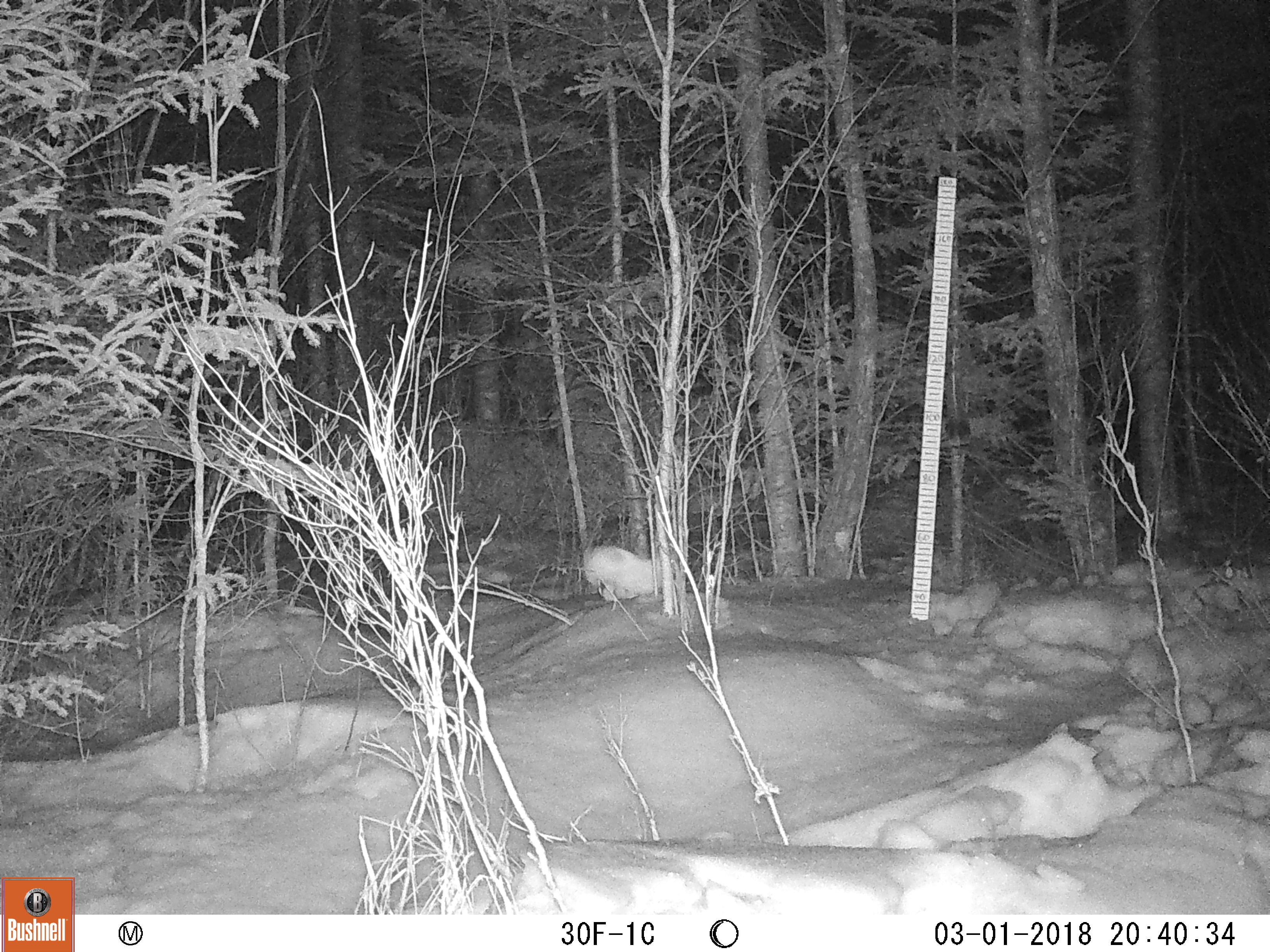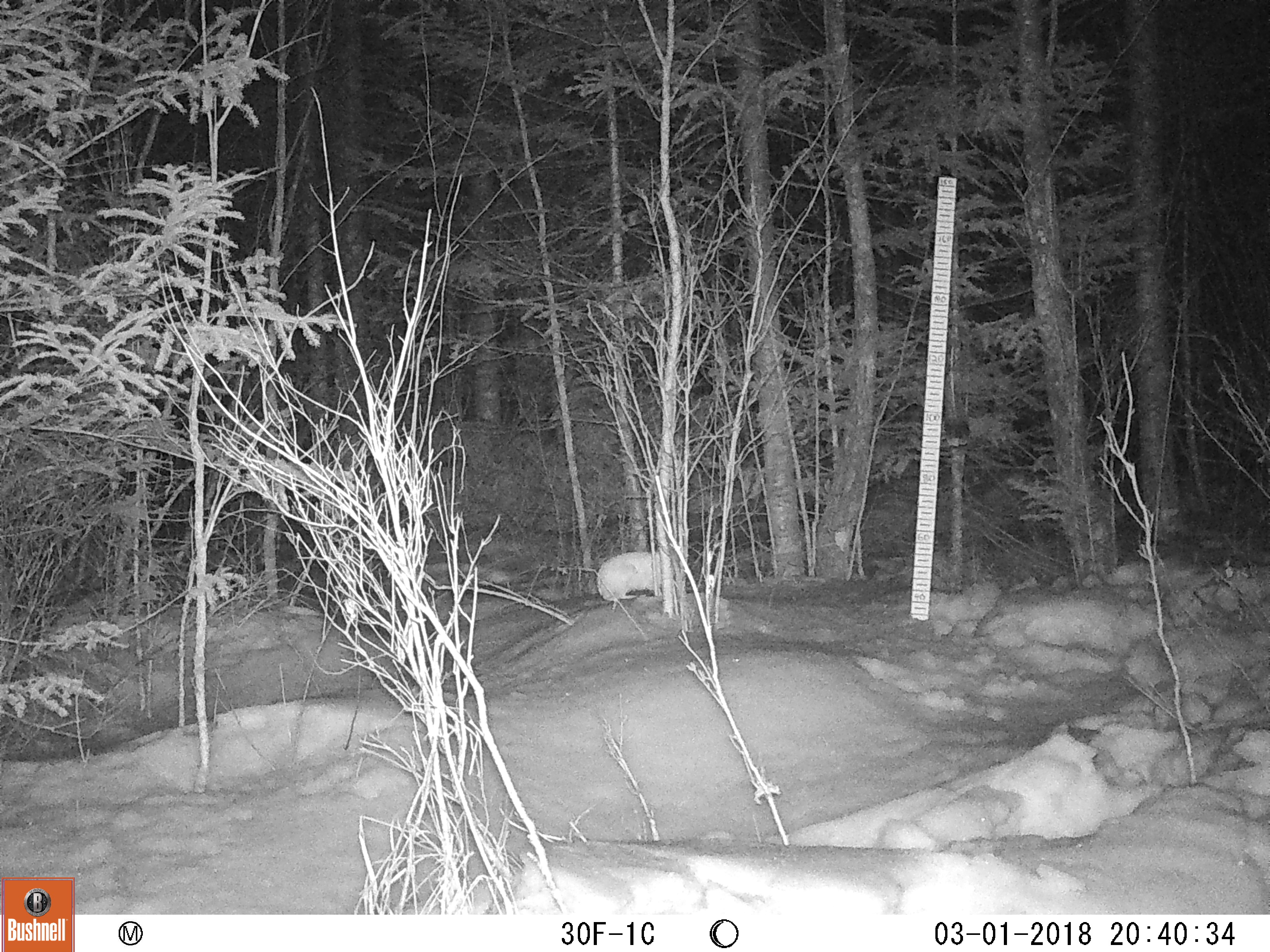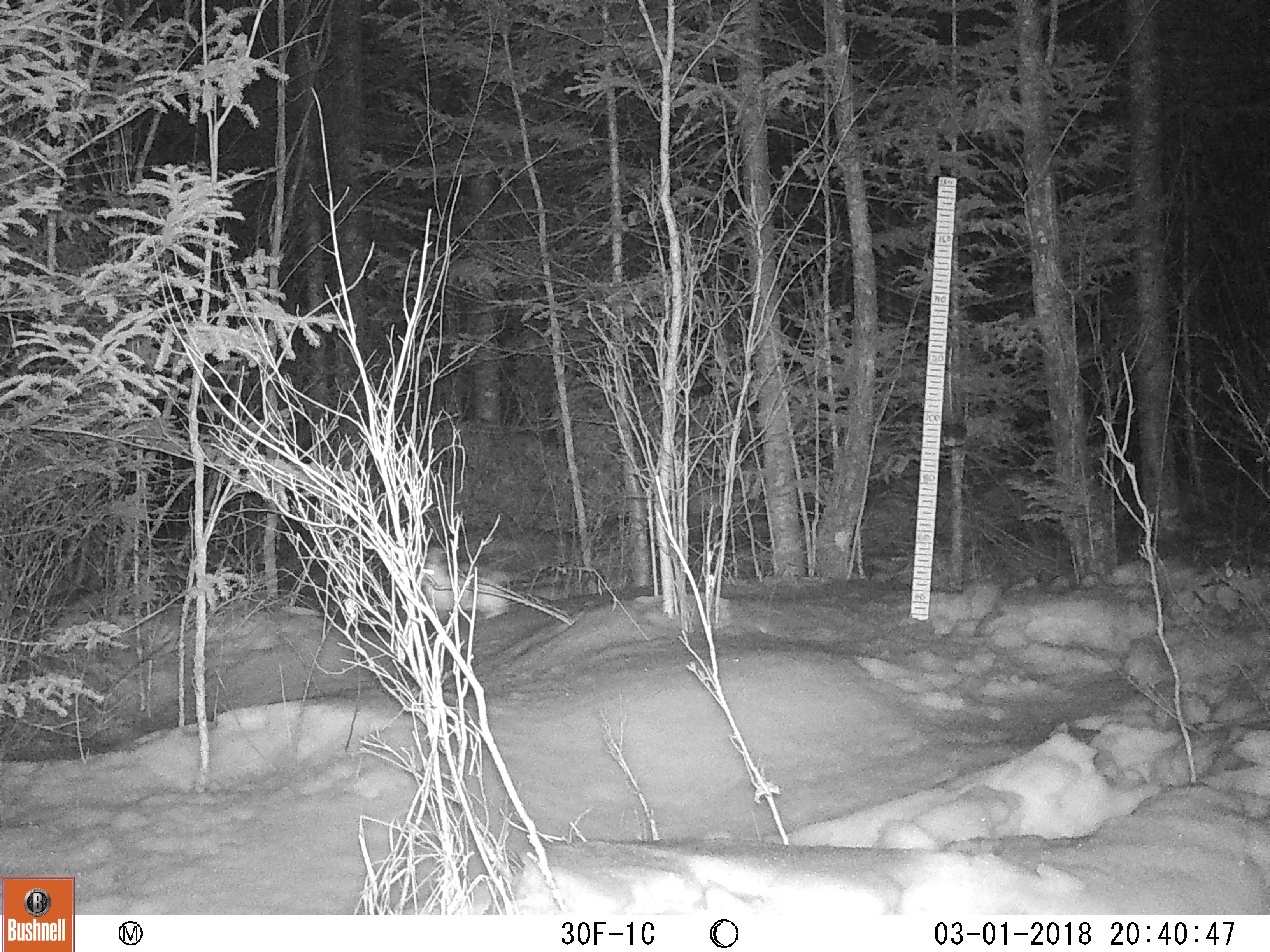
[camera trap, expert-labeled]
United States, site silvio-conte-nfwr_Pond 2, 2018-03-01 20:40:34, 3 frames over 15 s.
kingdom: Animalia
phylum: Chordata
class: Mammalia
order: Lagomorpha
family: Leporidae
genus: Lepus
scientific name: Lepus americanus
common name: snowshoe hare